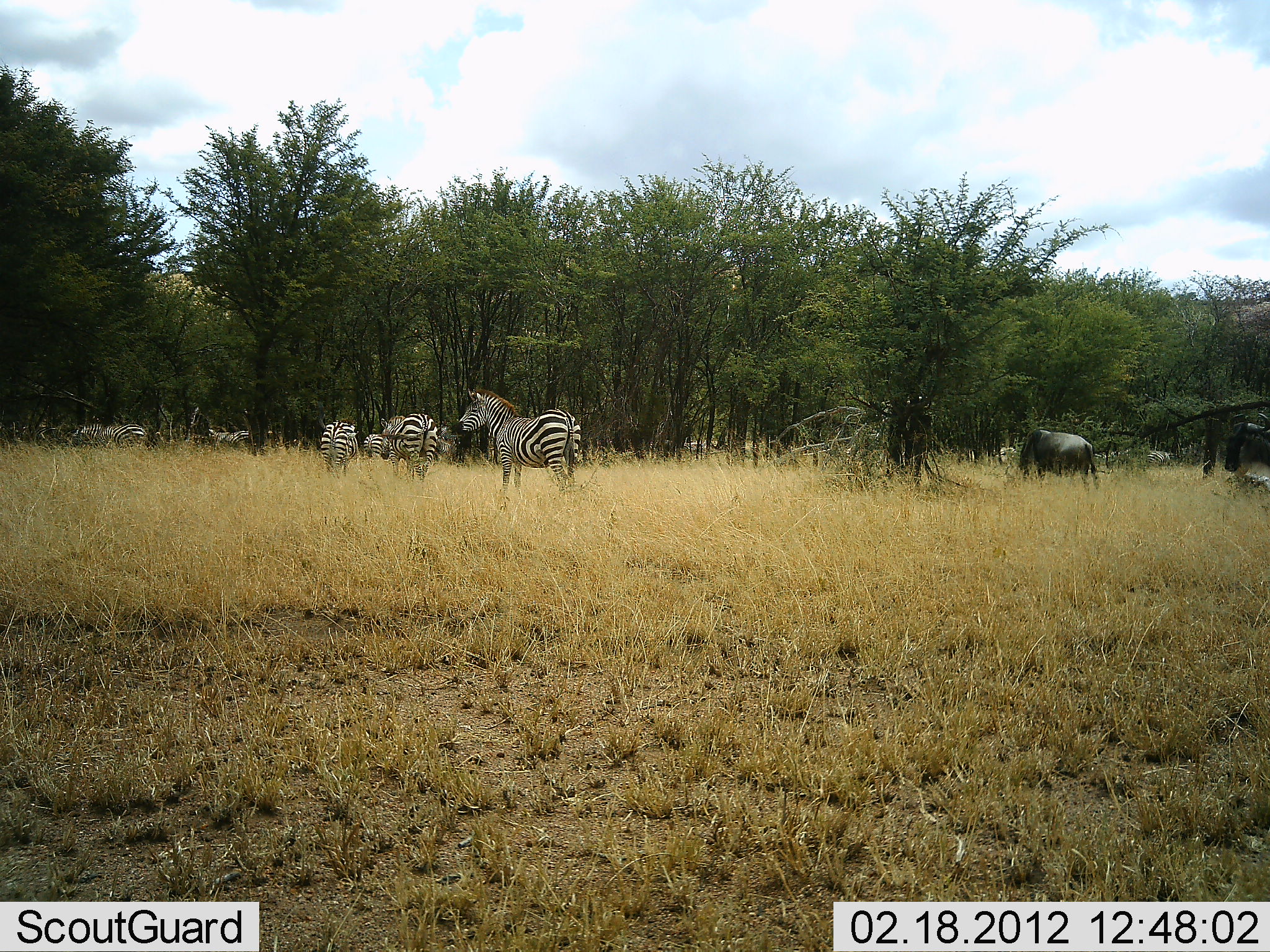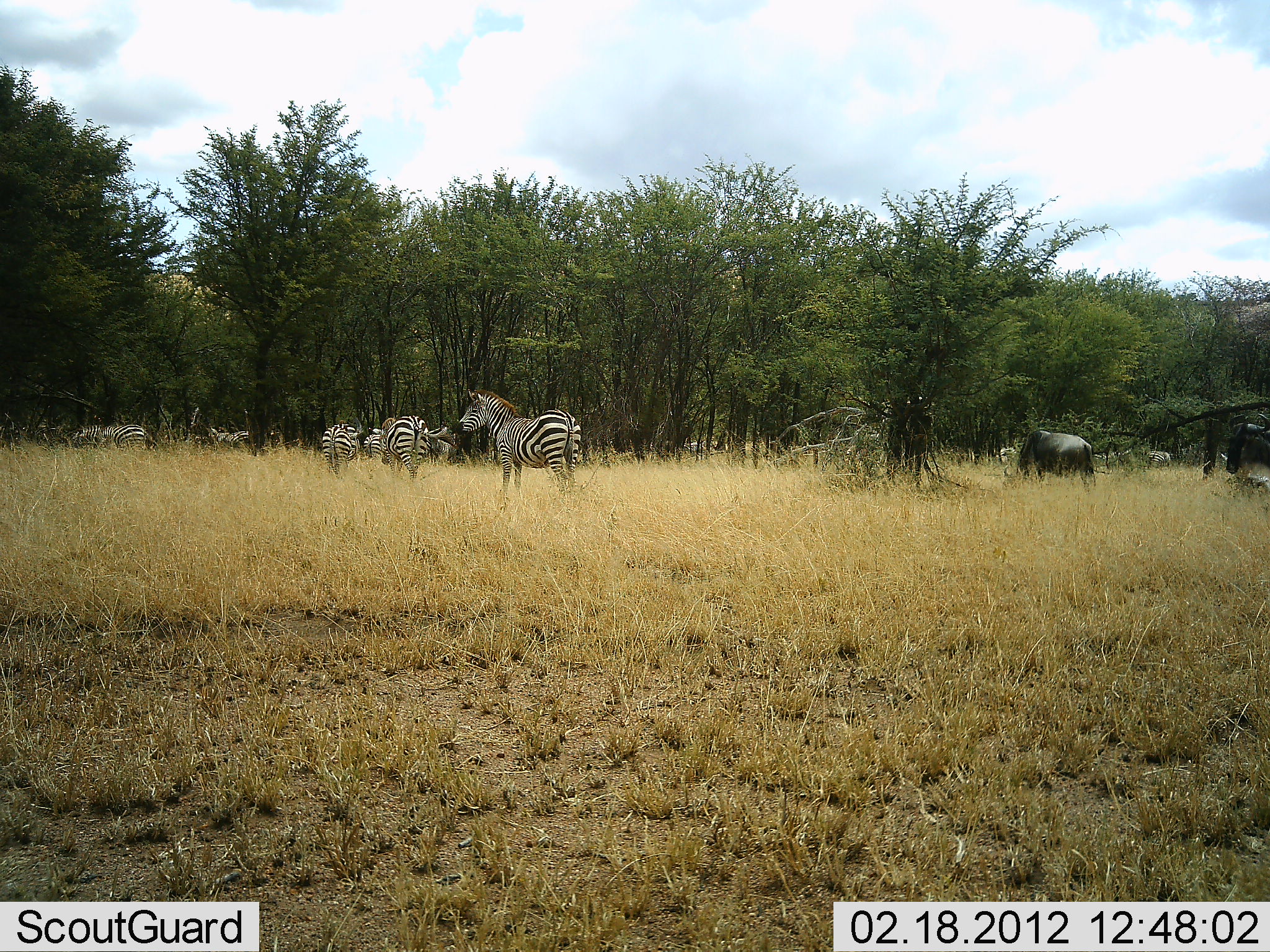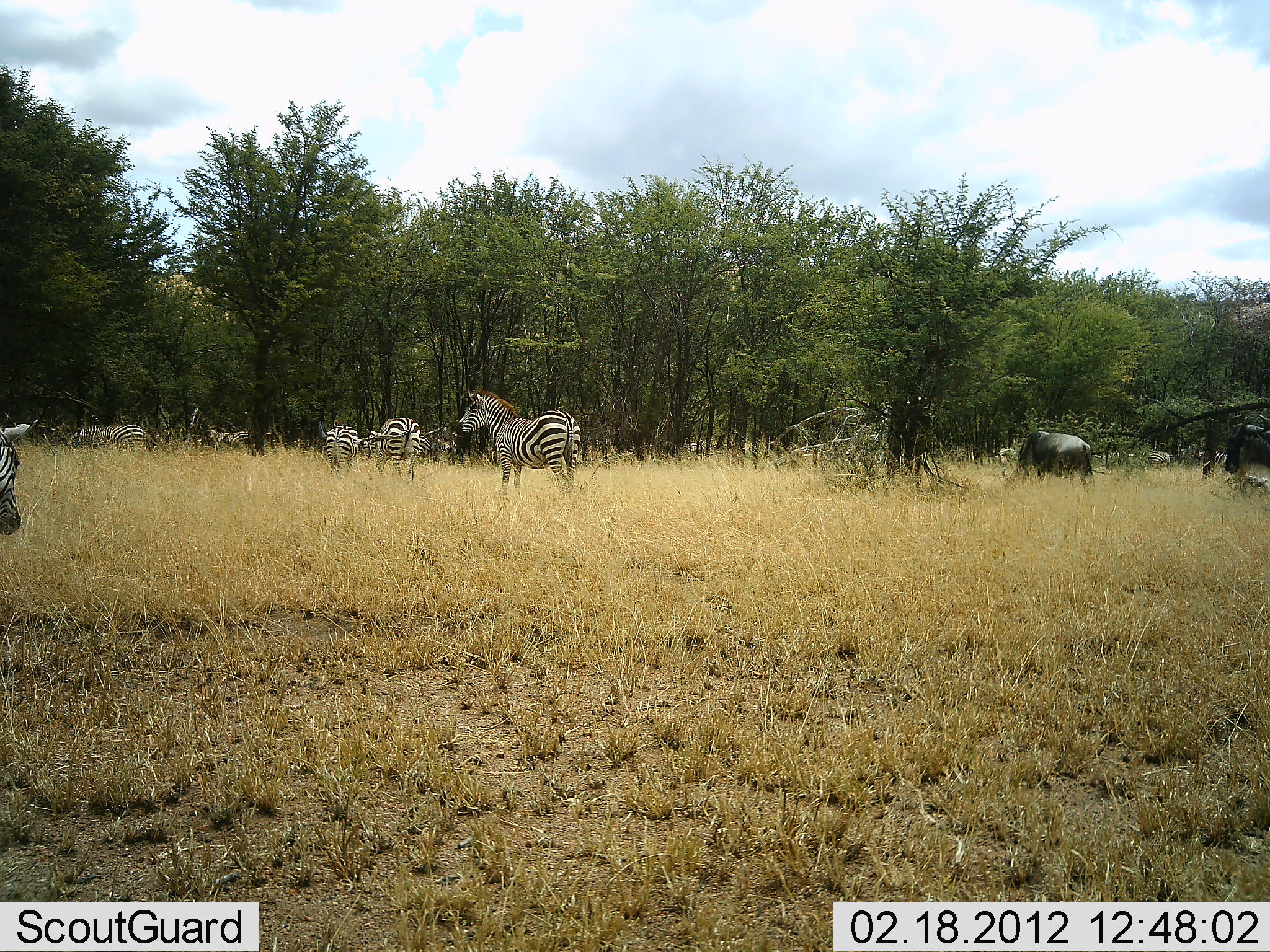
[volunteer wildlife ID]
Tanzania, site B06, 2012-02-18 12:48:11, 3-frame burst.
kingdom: Animalia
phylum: Chordata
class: Mammalia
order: Artiodactyla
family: Bovidae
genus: Connochaetes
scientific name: Connochaetes taurinus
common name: blue wildebeest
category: wildebeest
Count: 2.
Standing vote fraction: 40%.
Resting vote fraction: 0%.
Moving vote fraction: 7%.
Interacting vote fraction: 0%.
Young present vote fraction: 0%.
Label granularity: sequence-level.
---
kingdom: Animalia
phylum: Chordata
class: Mammalia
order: Perissodactyla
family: Equidae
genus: Equus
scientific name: Equus quagga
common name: plains zebra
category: zebra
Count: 8.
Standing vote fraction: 88%.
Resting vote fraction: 4%.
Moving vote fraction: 64%.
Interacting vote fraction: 4%.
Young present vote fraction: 4%.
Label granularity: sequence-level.